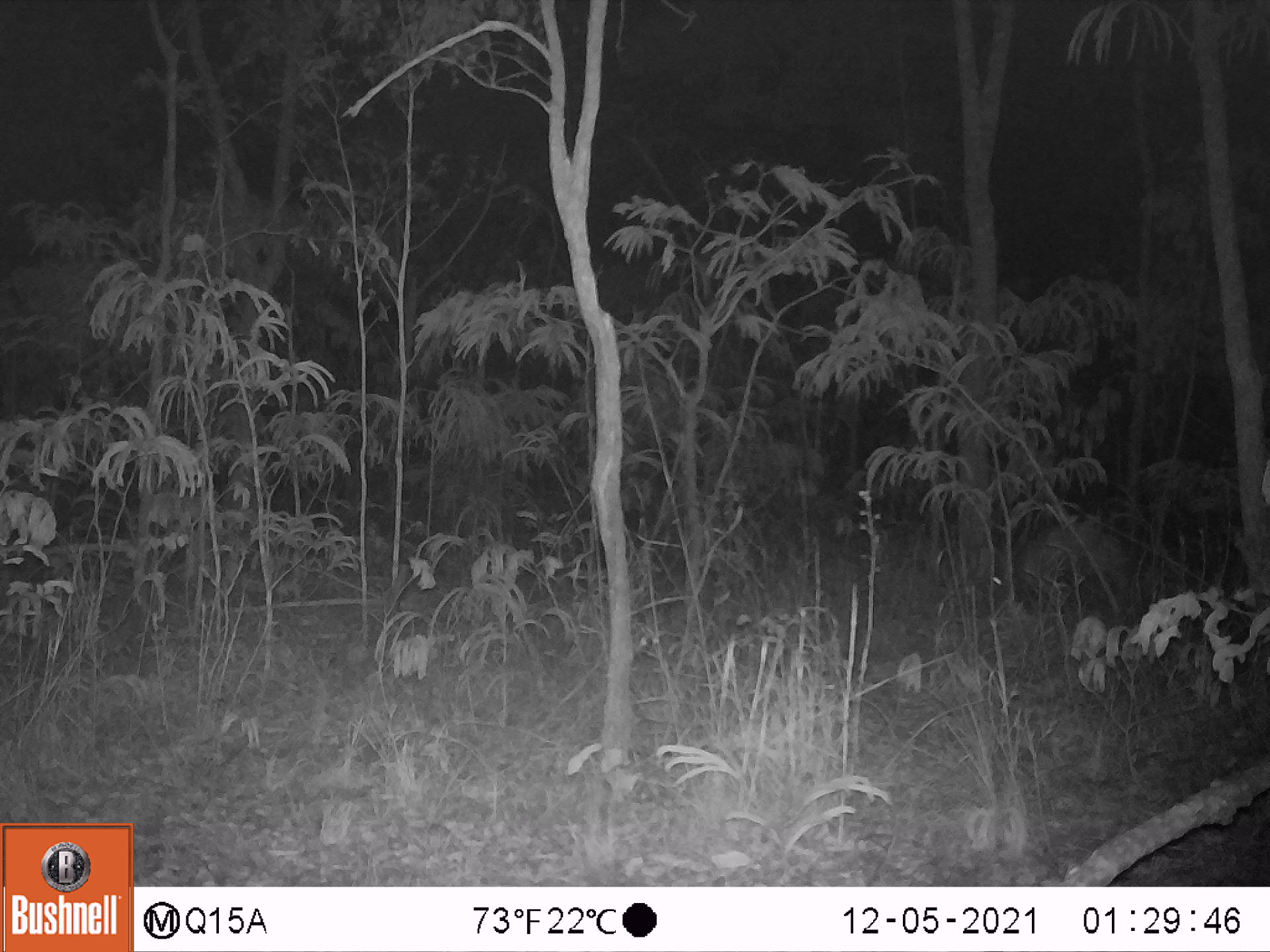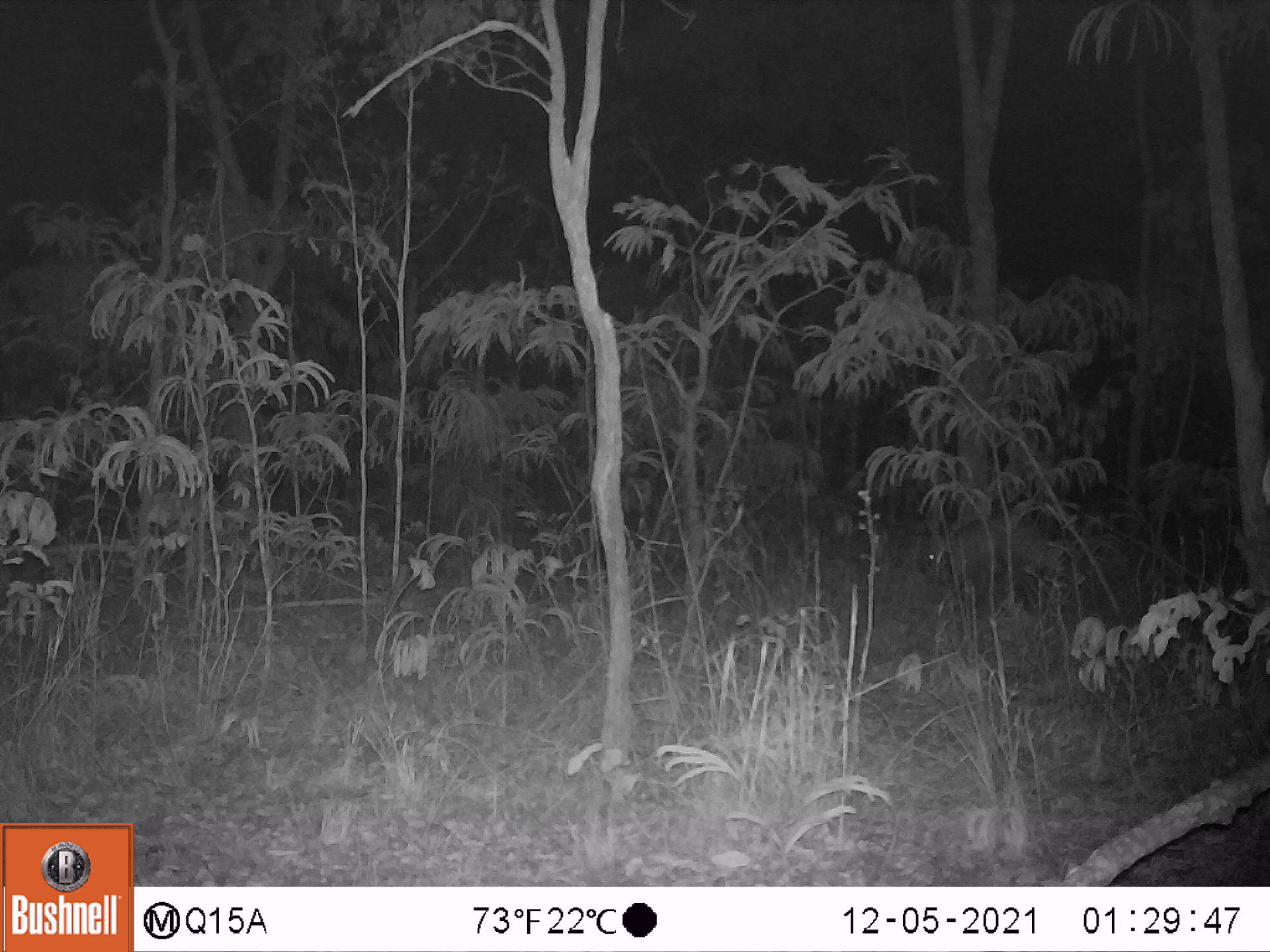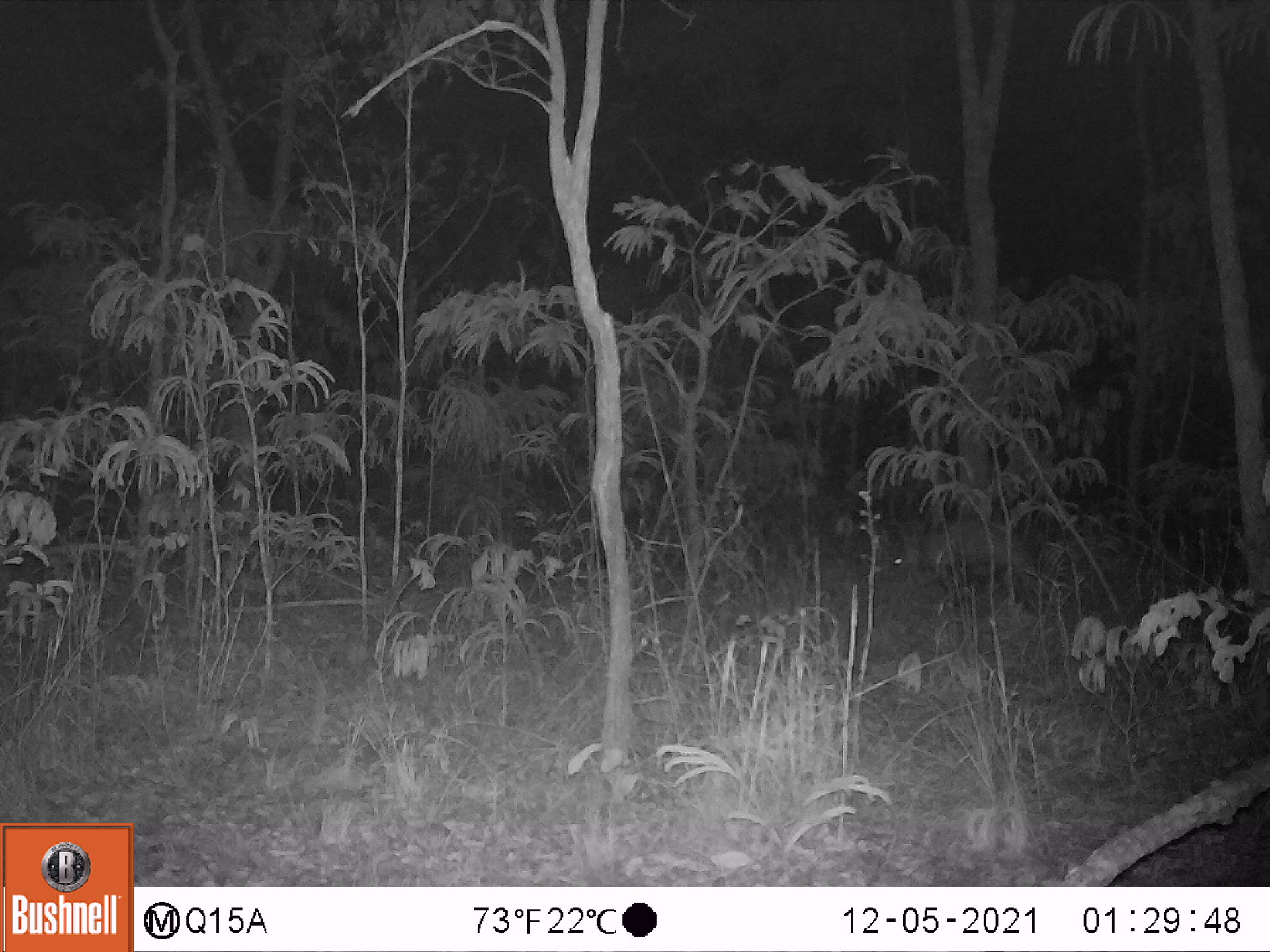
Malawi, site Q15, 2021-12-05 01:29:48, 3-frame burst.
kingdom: Animalia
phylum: Chordata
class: Mammalia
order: Artiodactyla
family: Bovidae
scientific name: Antilopinae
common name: small antelope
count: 1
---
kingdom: Animalia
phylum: Chordata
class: Mammalia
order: Tubulidentata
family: Orycteropodidae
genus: Orycteropus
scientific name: Orycteropus afer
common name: aardvark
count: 1